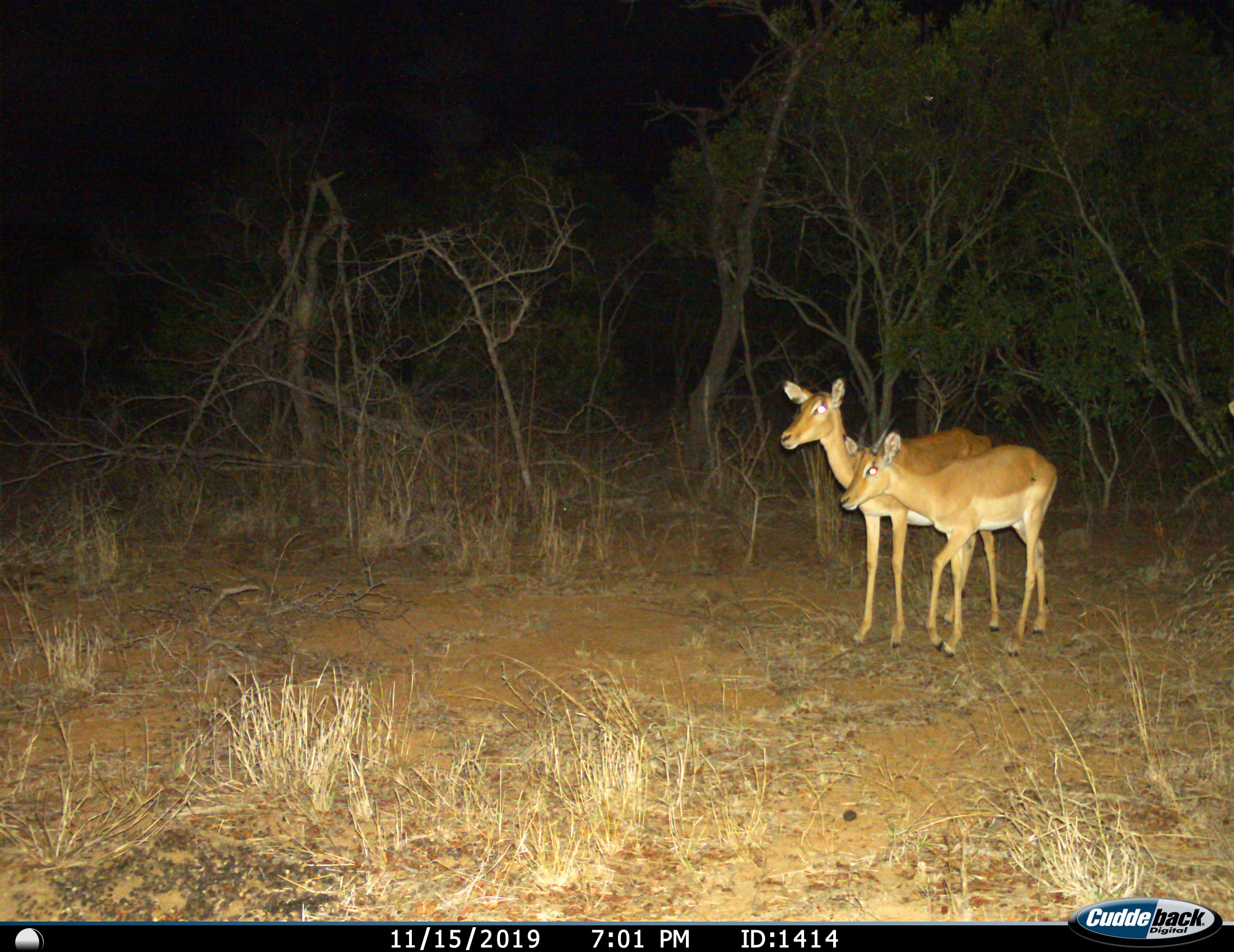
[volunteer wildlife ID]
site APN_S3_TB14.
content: unidentified animal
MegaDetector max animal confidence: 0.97